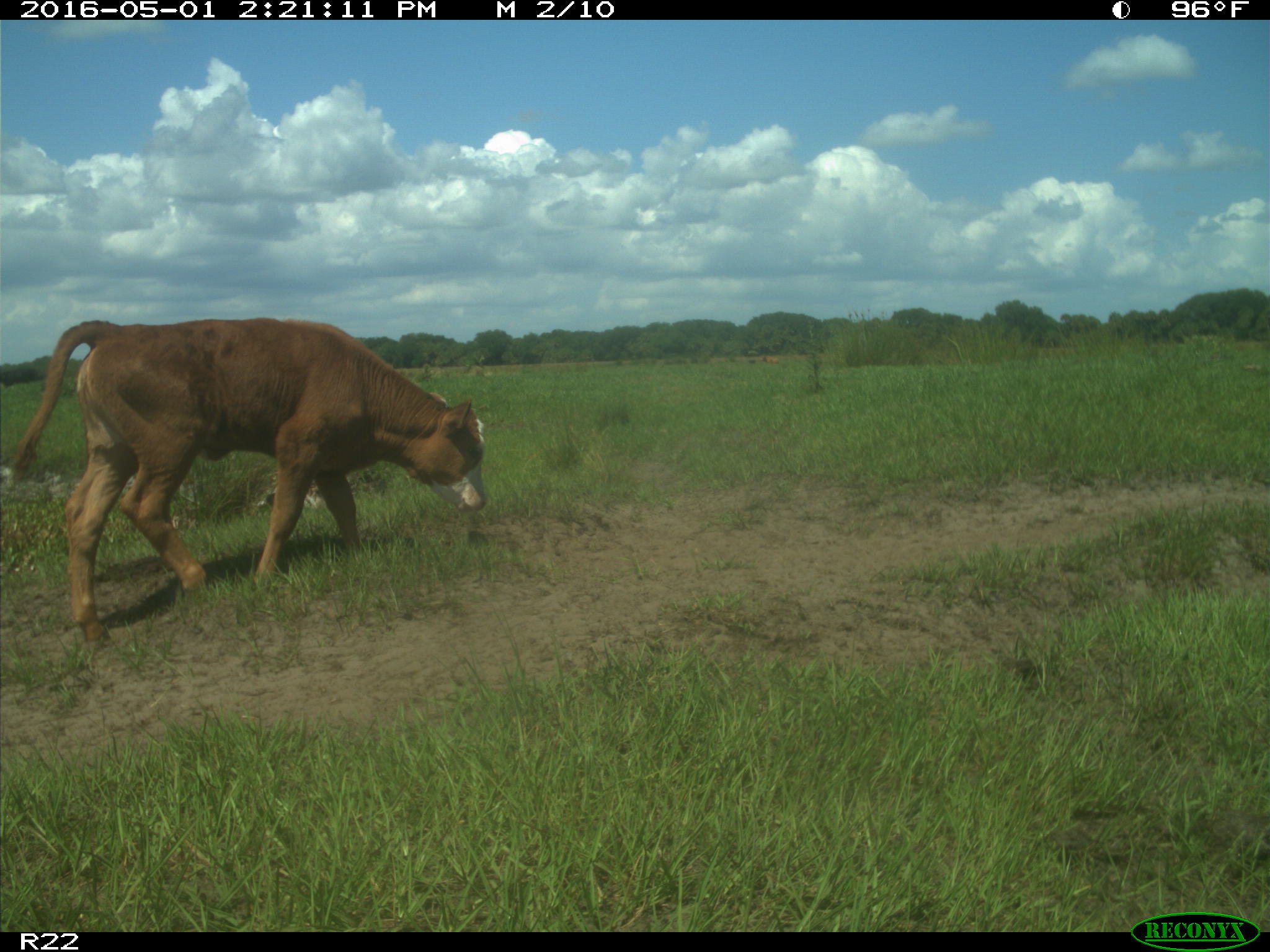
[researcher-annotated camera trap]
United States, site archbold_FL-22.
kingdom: Animalia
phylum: Chordata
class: Mammalia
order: Artiodactyla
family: Bovidae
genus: Bos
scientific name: Bos taurus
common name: domestic cow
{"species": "Bos taurus (domestic cow)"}